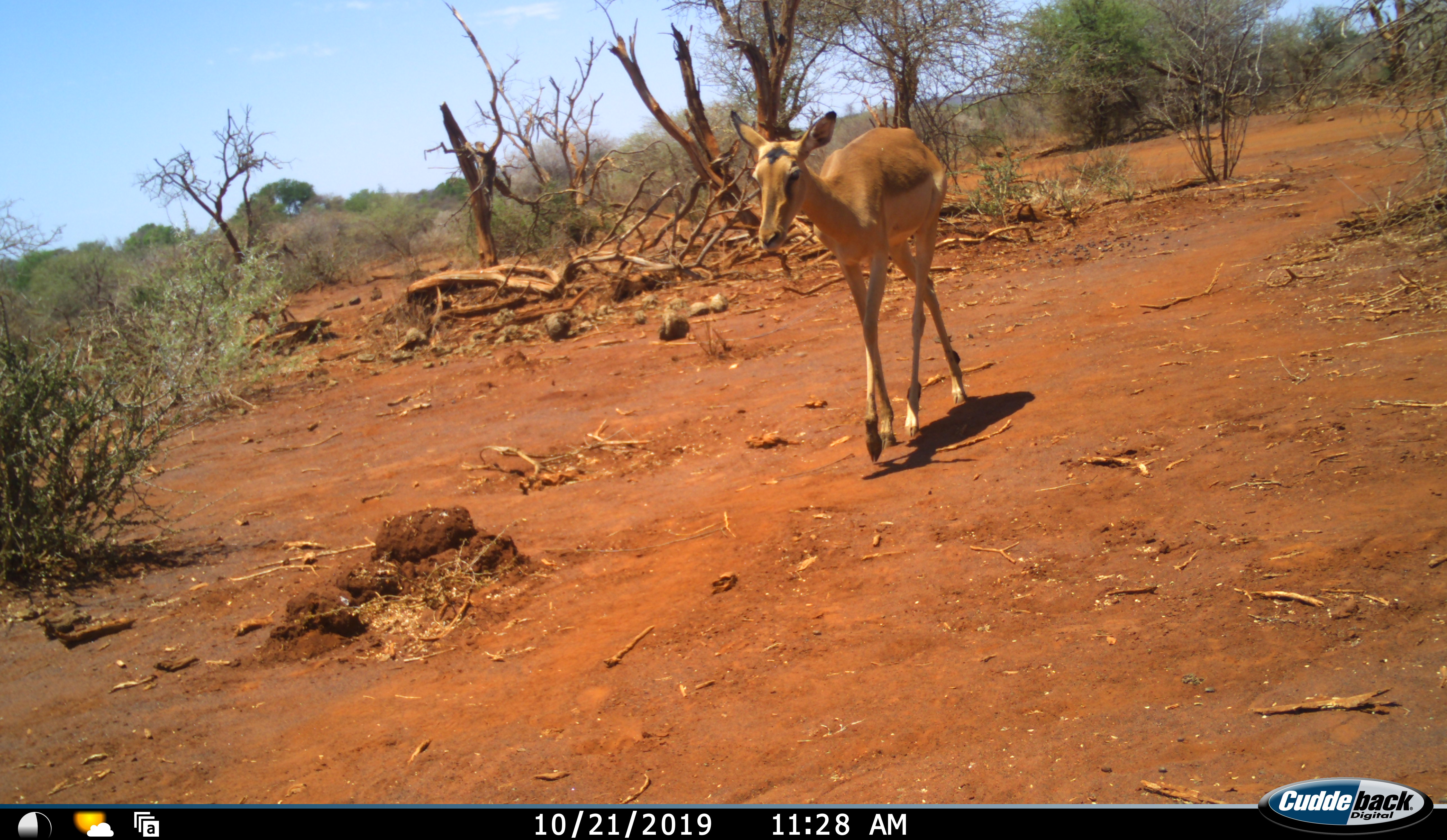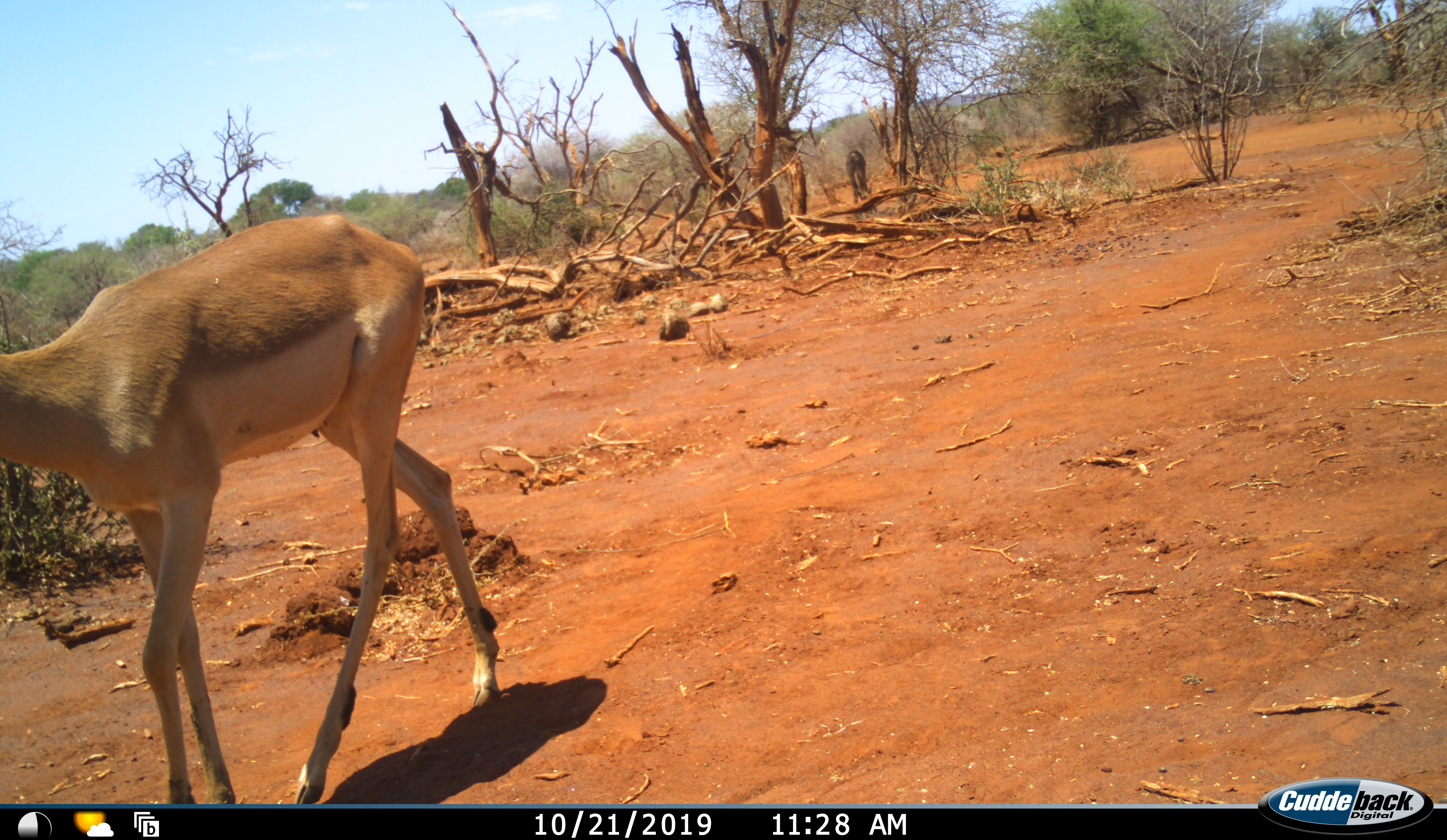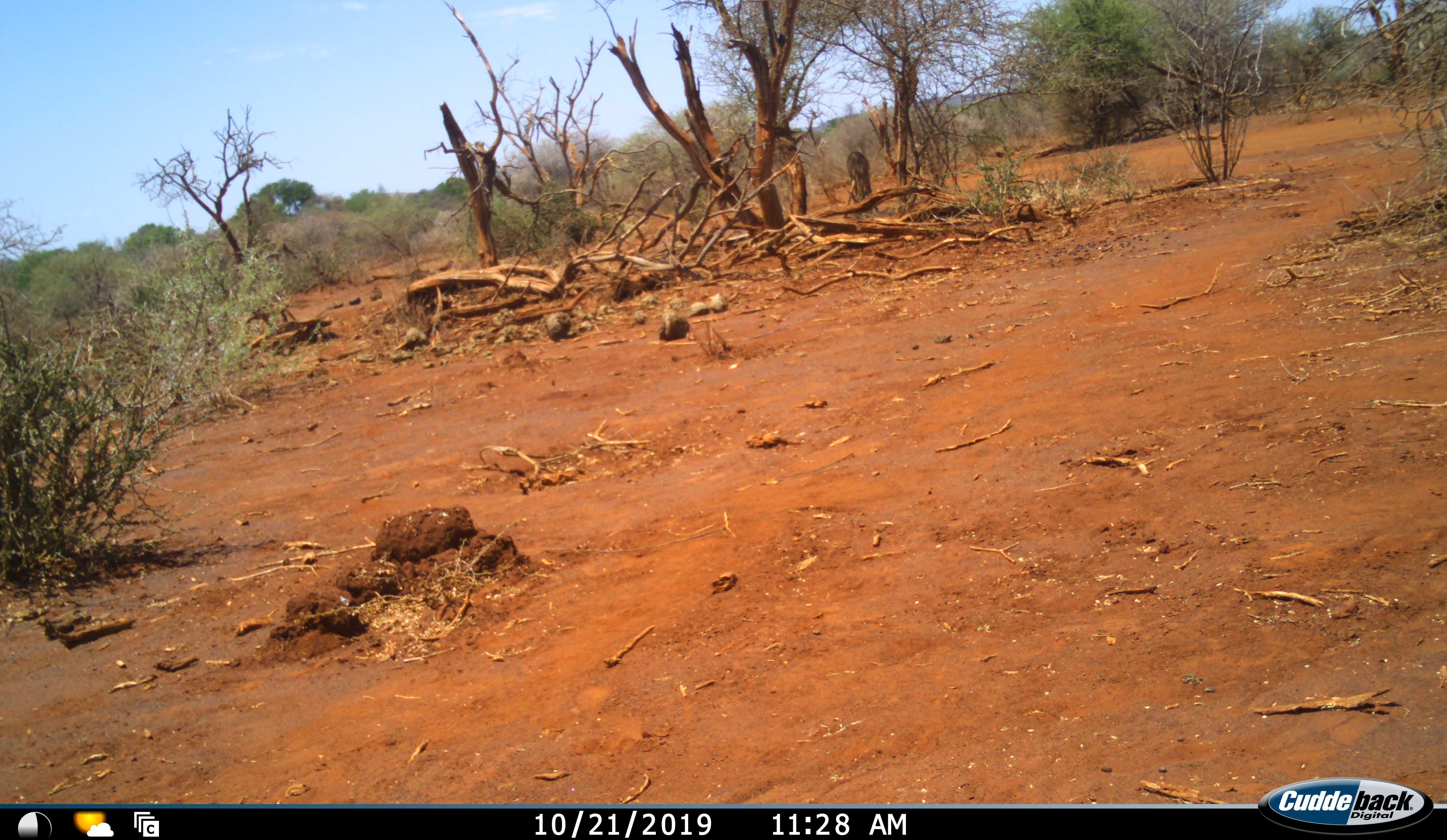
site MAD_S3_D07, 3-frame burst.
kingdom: Animalia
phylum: Chordata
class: Mammalia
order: Artiodactyla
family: Bovidae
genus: Aepyceros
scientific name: Aepyceros melampus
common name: impala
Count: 2.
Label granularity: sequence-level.